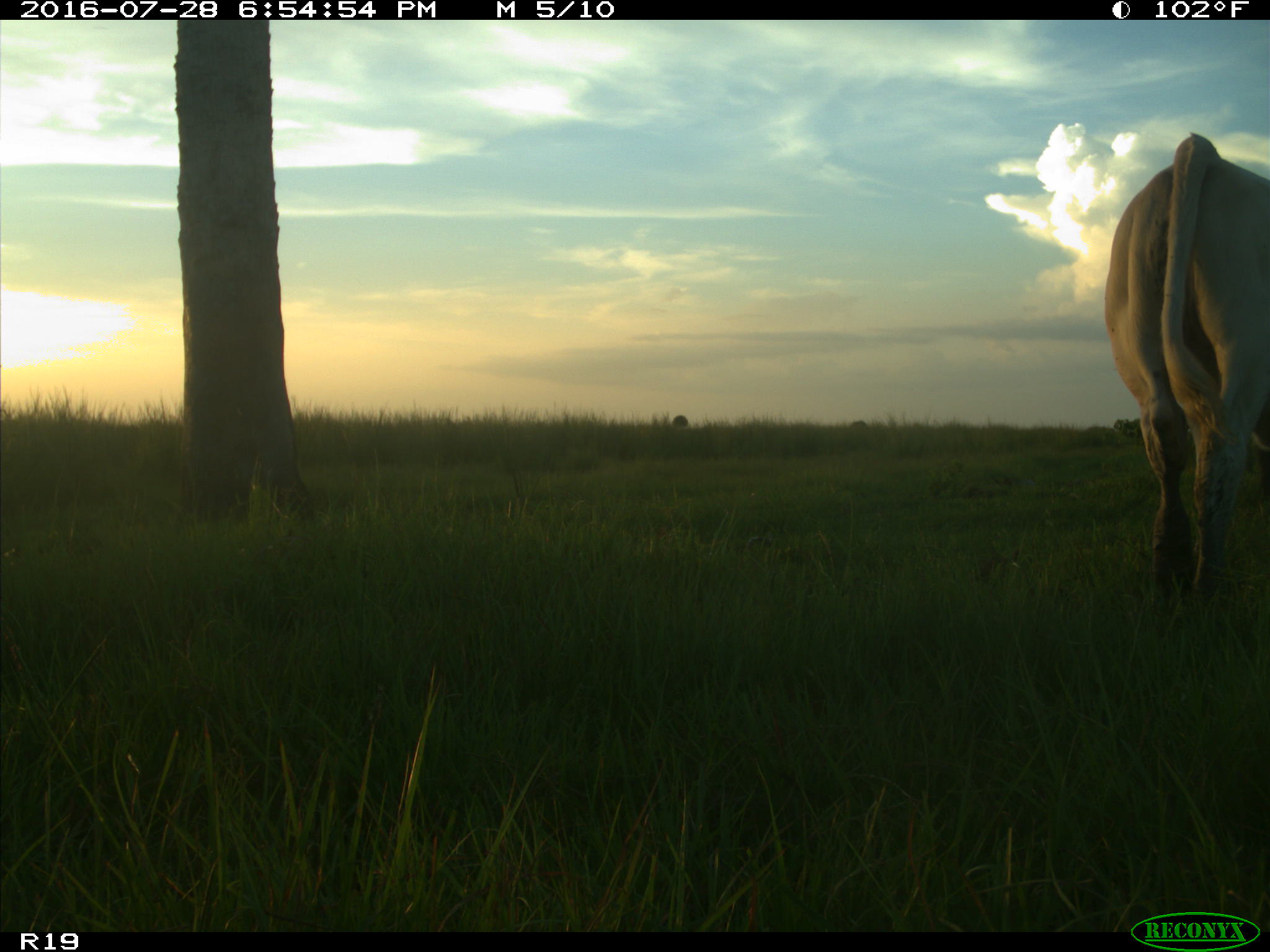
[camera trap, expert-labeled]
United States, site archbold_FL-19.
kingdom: Animalia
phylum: Chordata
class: Mammalia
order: Artiodactyla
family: Bovidae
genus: Bos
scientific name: Bos taurus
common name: domestic cow